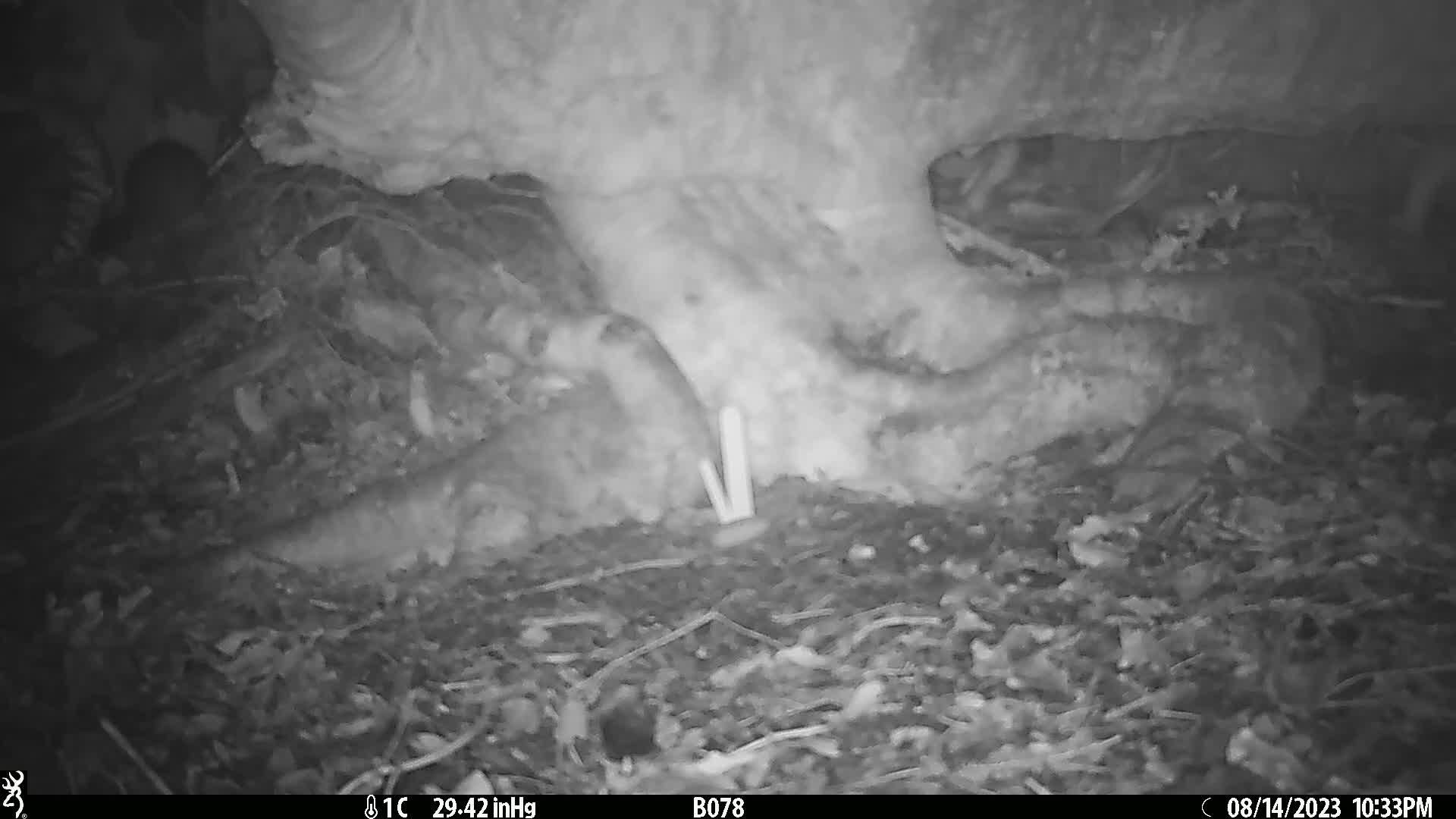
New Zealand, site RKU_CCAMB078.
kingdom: Animalia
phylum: Chordata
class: Mammalia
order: Rodentia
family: Muridae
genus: Rattus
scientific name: Rattus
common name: rat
Rat (Rattus).